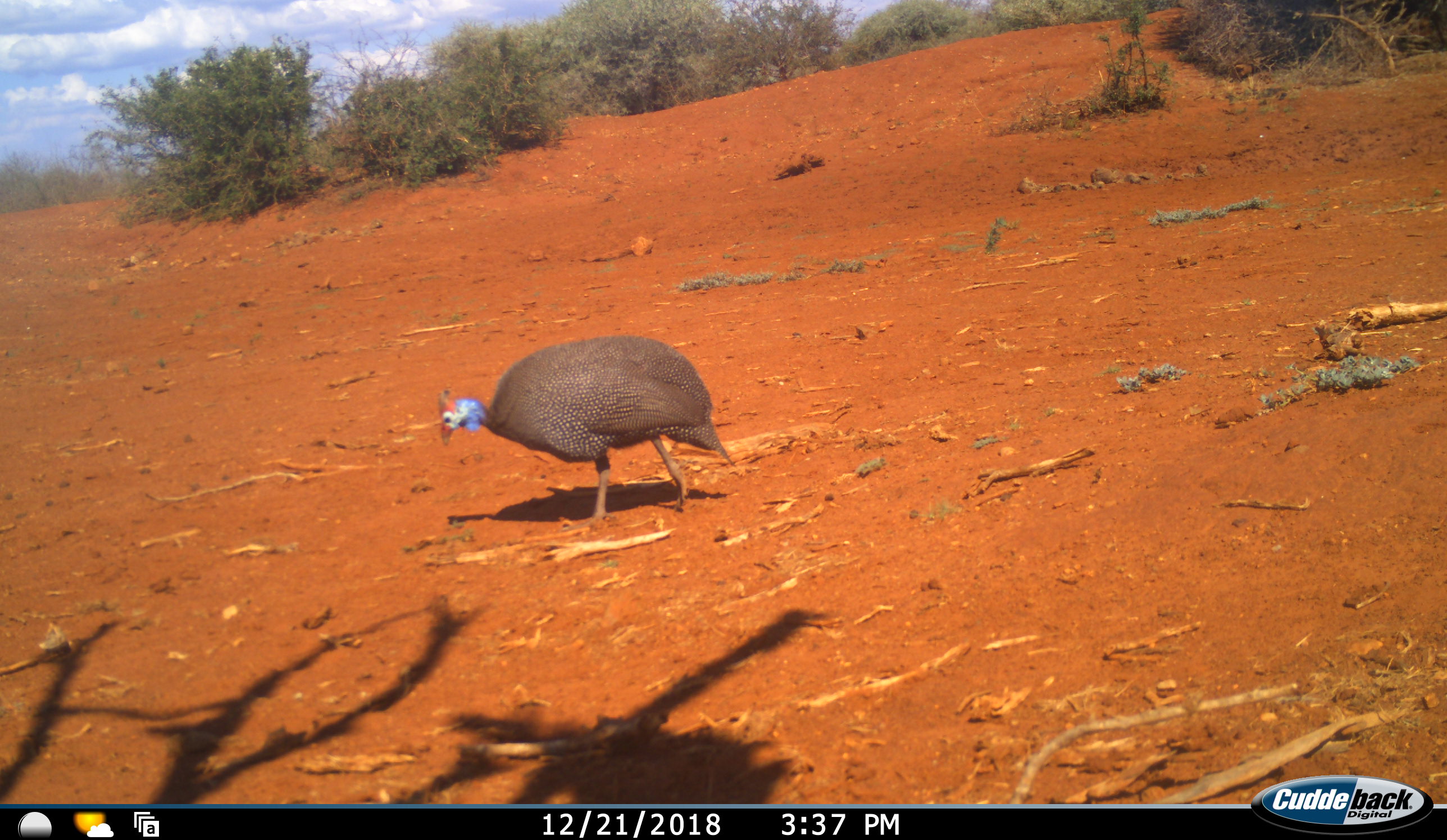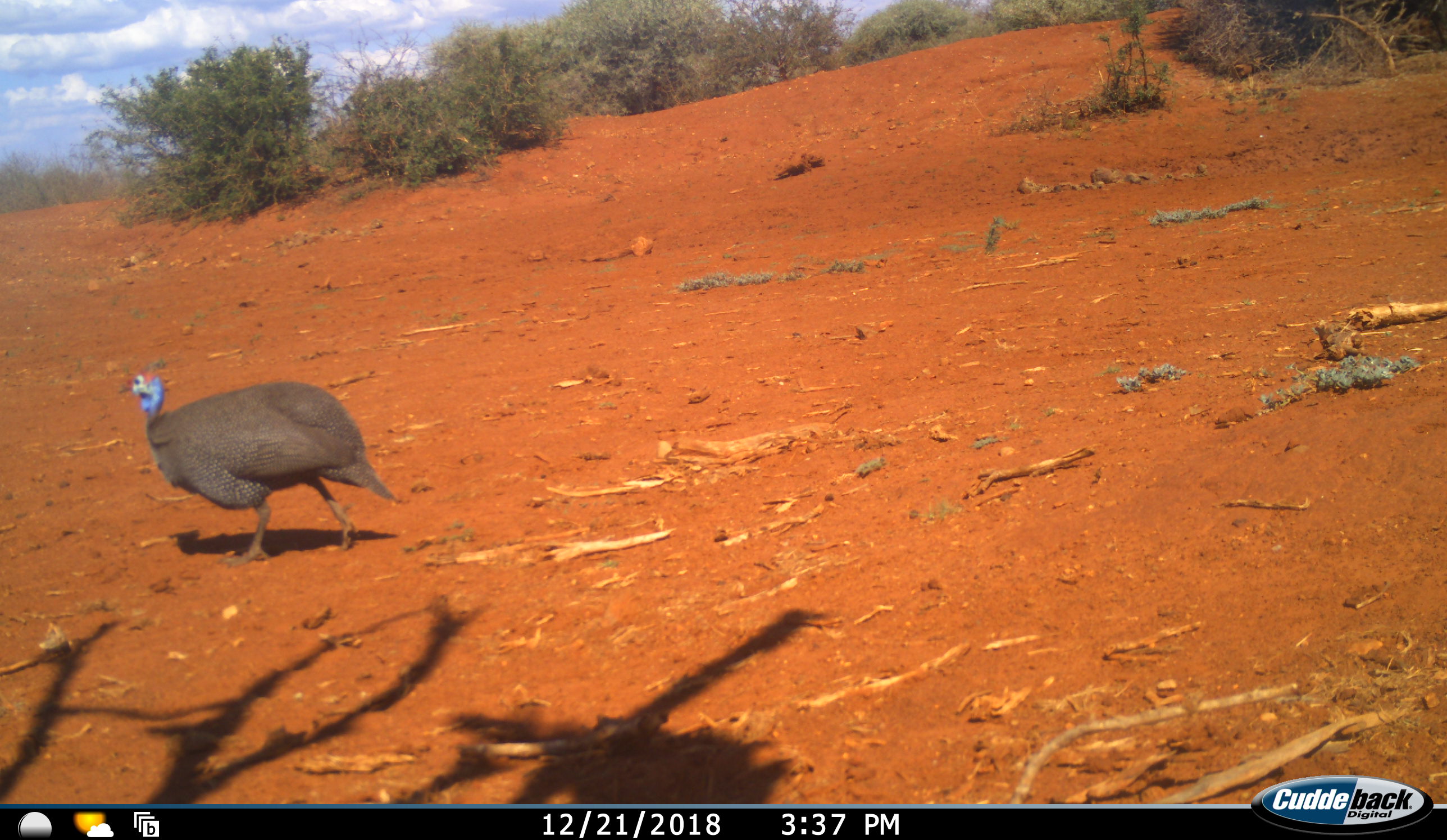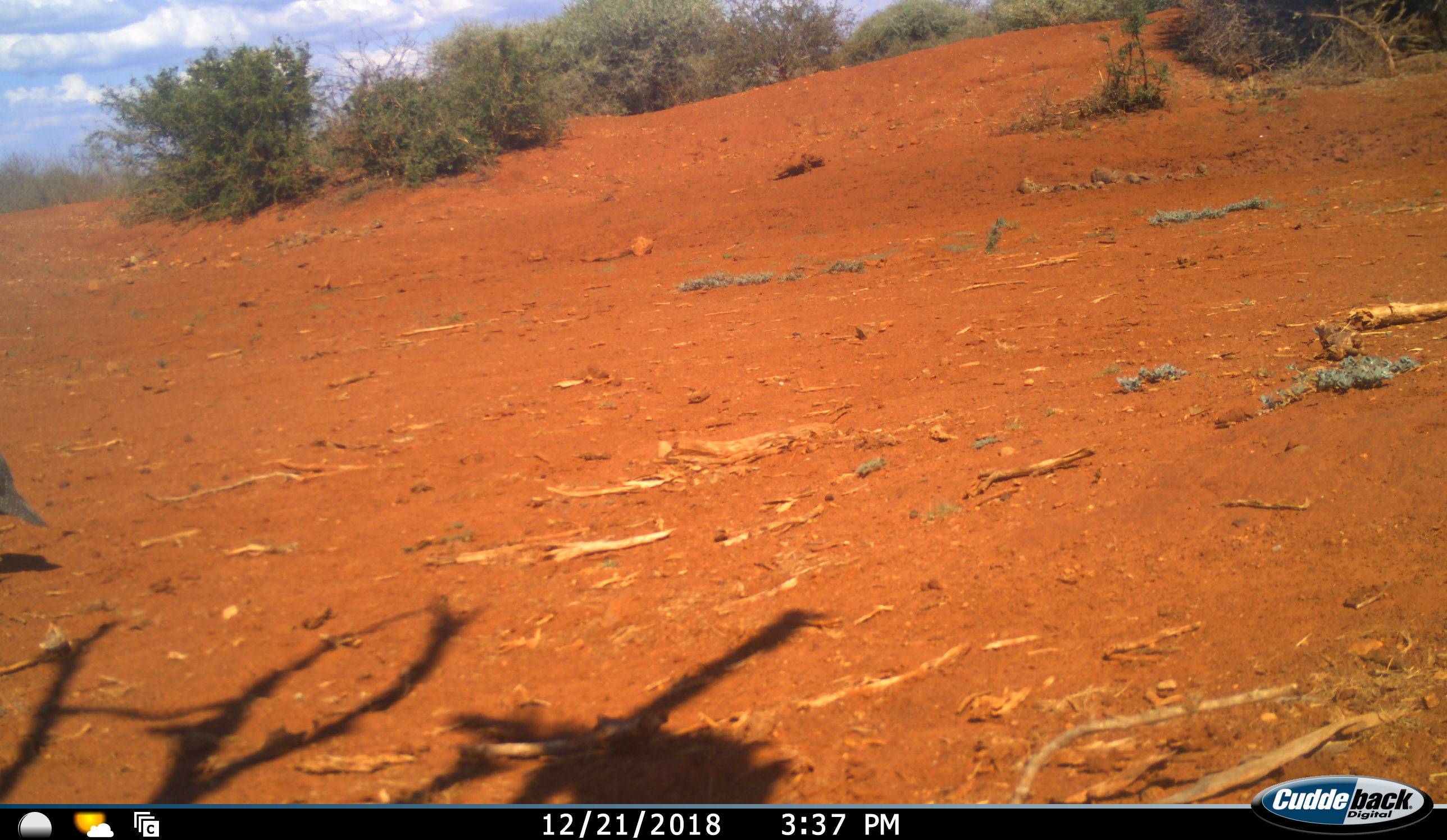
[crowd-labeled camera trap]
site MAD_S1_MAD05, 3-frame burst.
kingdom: Animalia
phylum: Chordata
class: Aves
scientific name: Aves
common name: bird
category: birdother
Birdother (bird) (Aves), count 1. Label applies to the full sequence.